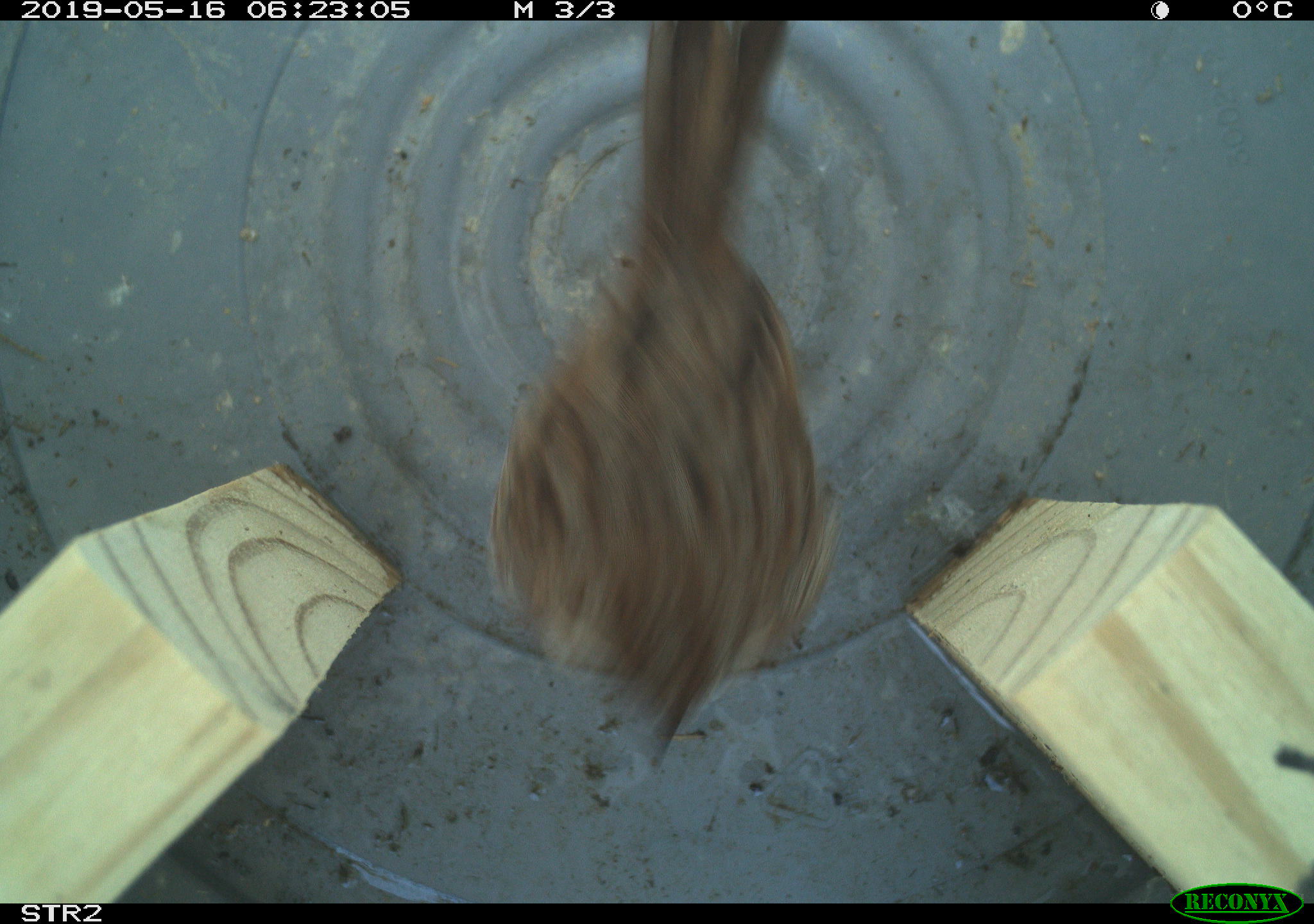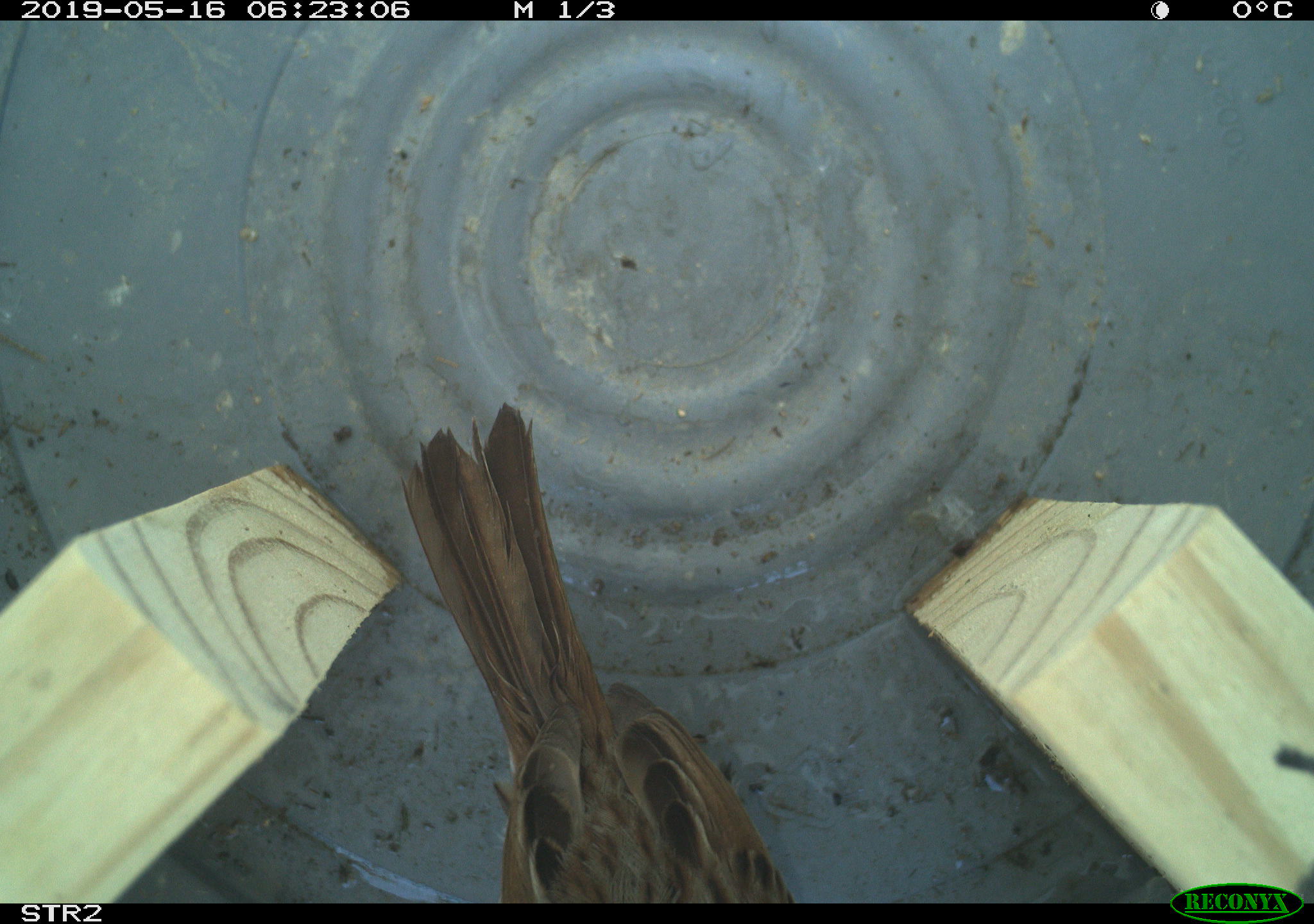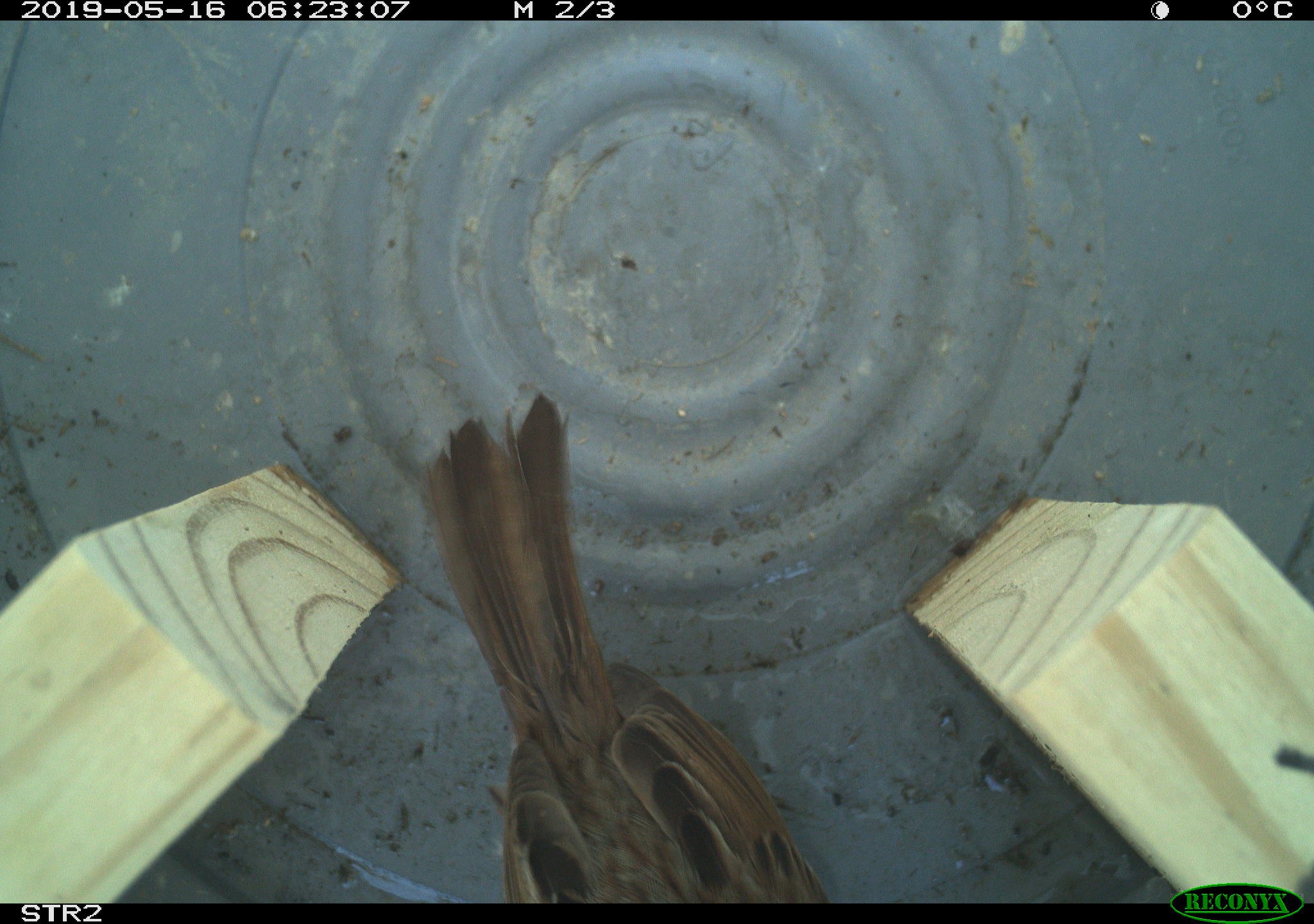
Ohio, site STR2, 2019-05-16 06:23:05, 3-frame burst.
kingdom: Animalia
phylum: Chordata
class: Aves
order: Passeriformes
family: Passerellidae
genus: Melospiza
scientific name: Melospiza melodia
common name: song sparrow